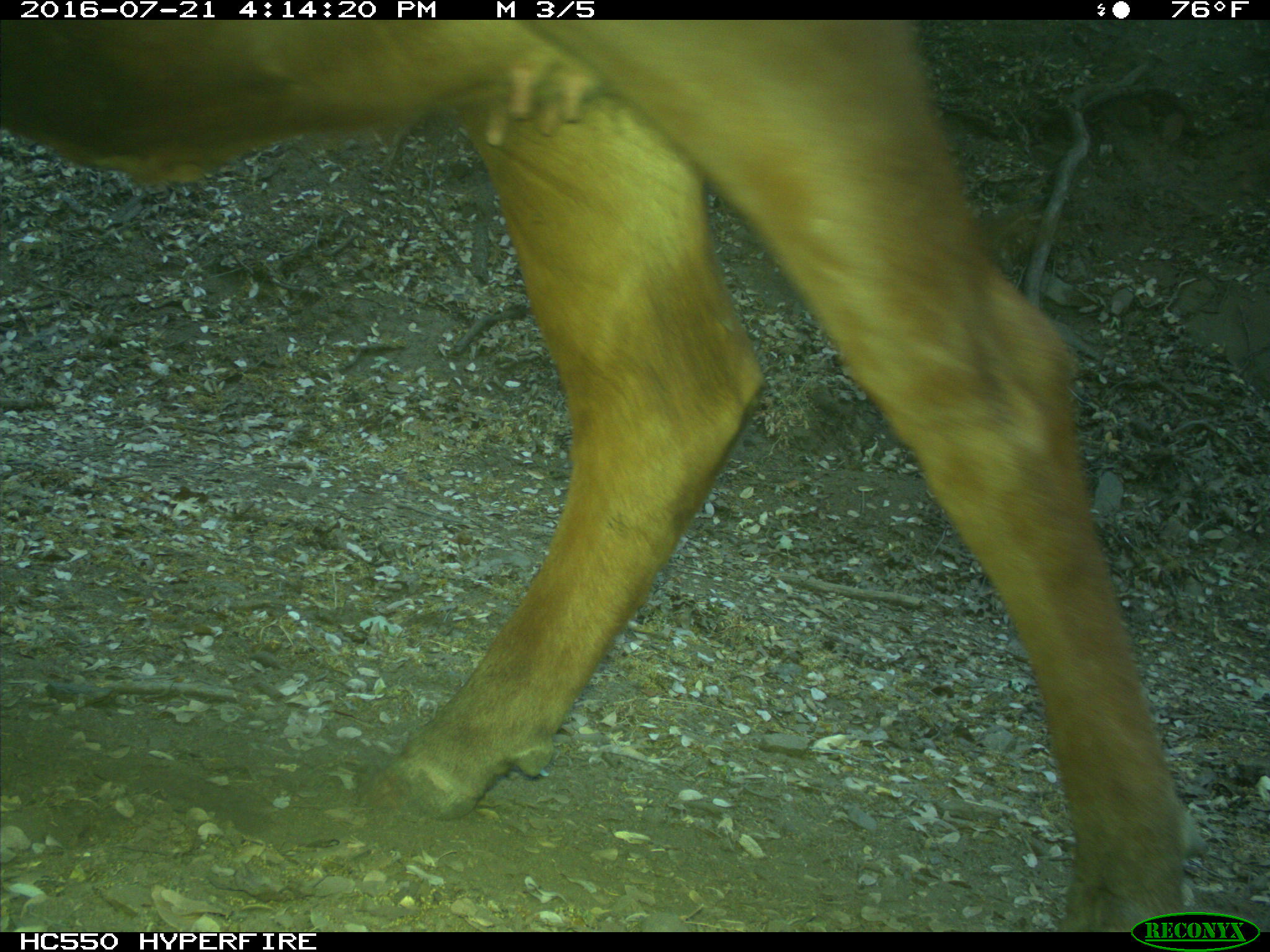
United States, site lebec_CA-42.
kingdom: Animalia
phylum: Chordata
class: Mammalia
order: Artiodactyla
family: Bovidae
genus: Bos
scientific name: Bos taurus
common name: domestic cow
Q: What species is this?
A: Bos taurus (domestic cow).